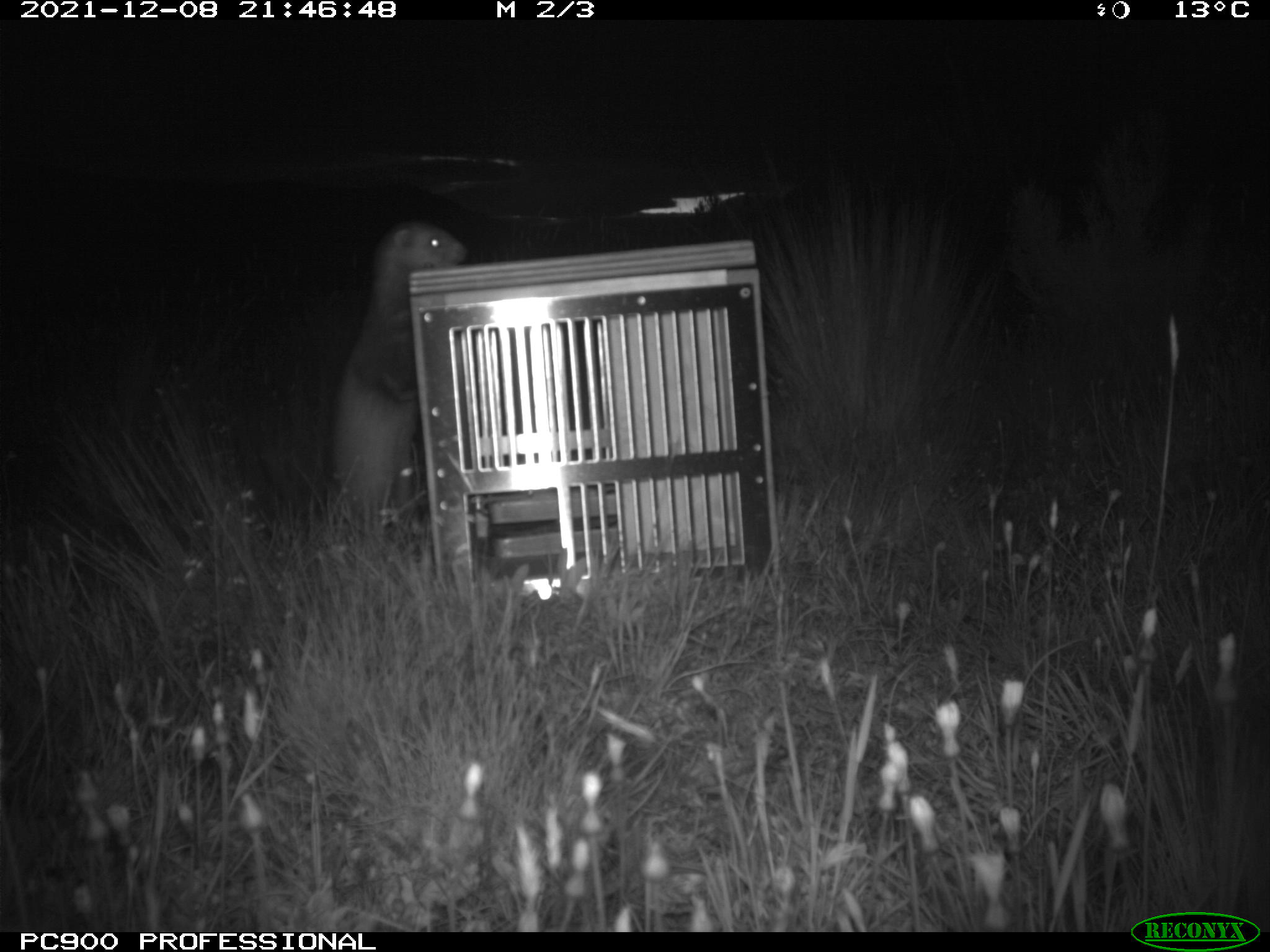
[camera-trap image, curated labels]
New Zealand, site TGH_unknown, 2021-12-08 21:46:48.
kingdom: Animalia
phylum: Chordata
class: Mammalia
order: Carnivora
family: Mustelidae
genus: Mustela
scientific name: Mustela furo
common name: ferret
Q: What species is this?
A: Ferret (Mustela furo).